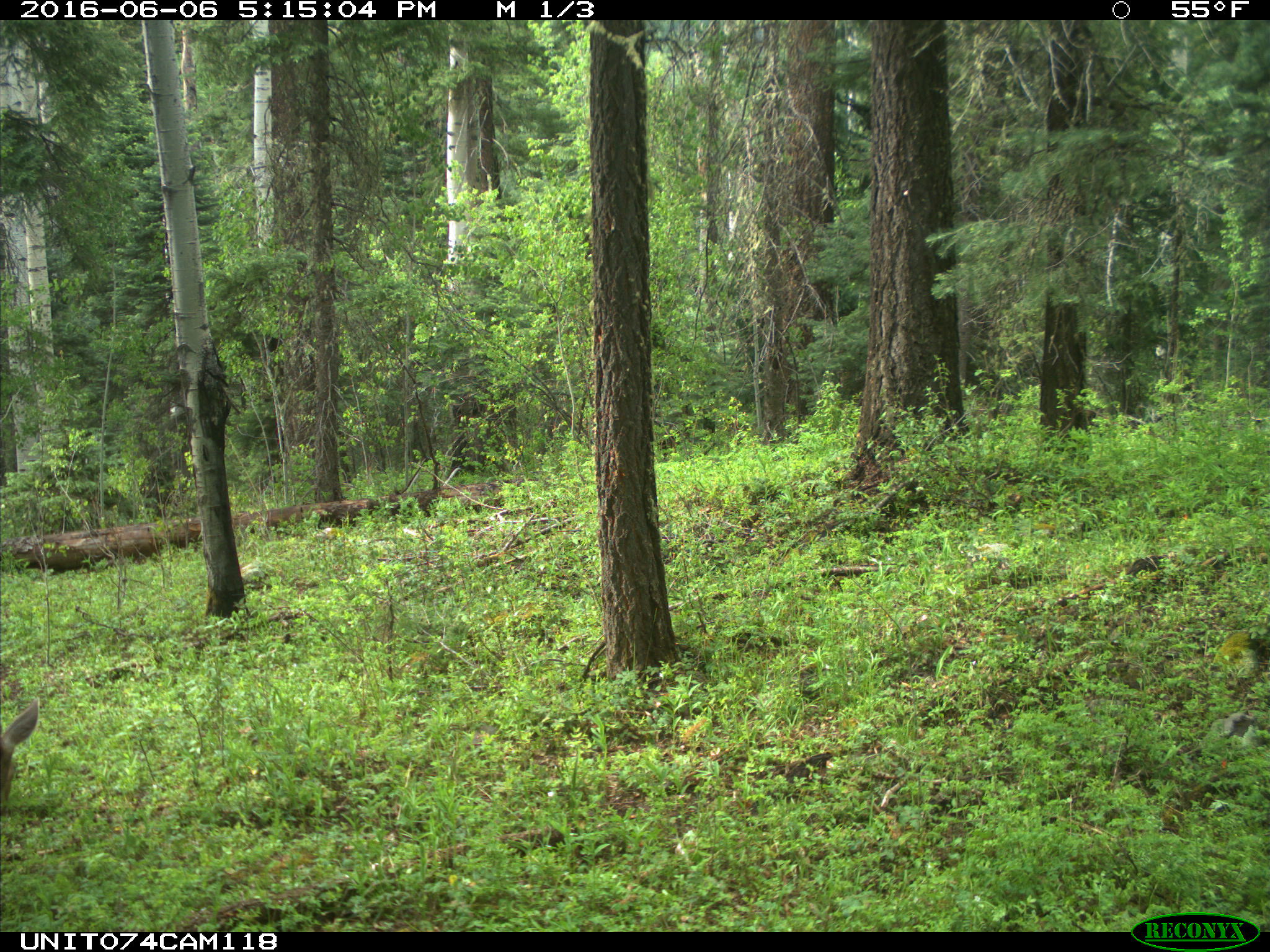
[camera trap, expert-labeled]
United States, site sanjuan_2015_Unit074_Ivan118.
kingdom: Animalia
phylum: Chordata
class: Mammalia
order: Artiodactyla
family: Cervidae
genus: Odocoileus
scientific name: Odocoileus hemionus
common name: mule deer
Odocoileus hemionus (mule deer).